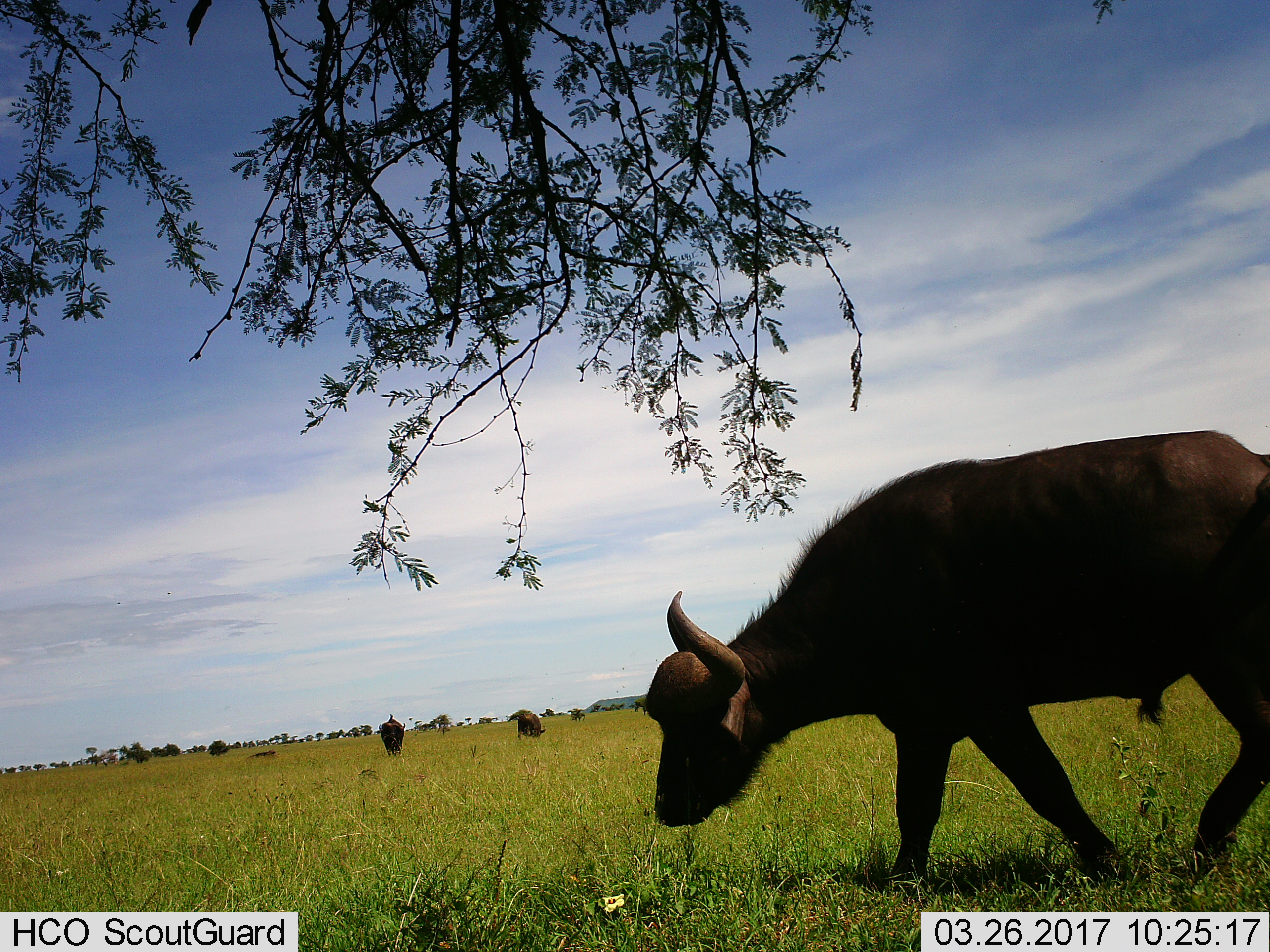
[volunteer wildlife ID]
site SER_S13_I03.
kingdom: Animalia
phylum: Chordata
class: Mammalia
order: Artiodactyla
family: Bovidae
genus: Syncerus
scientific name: Syncerus caffer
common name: african buffalo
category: buffalo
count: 3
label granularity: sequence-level